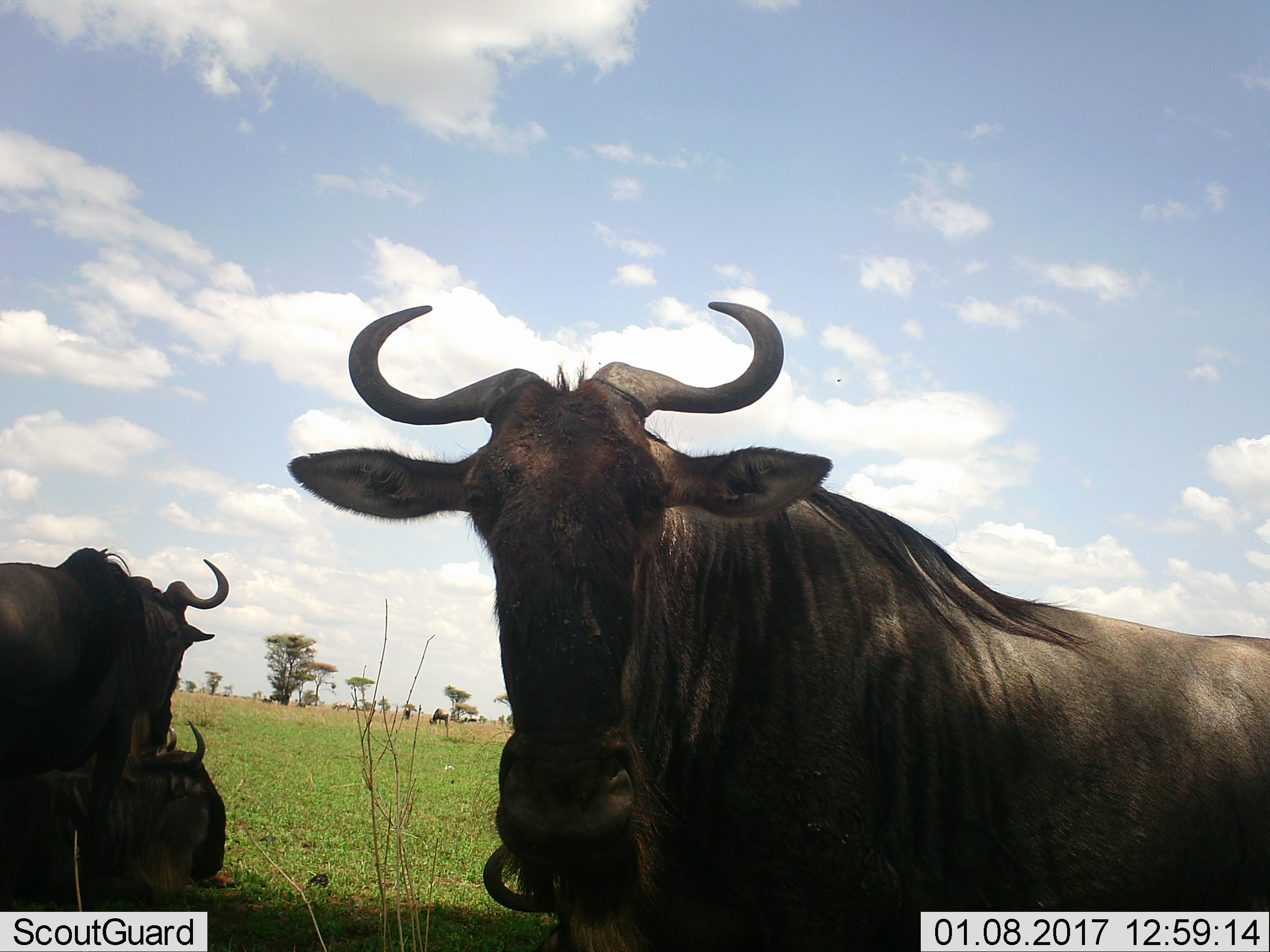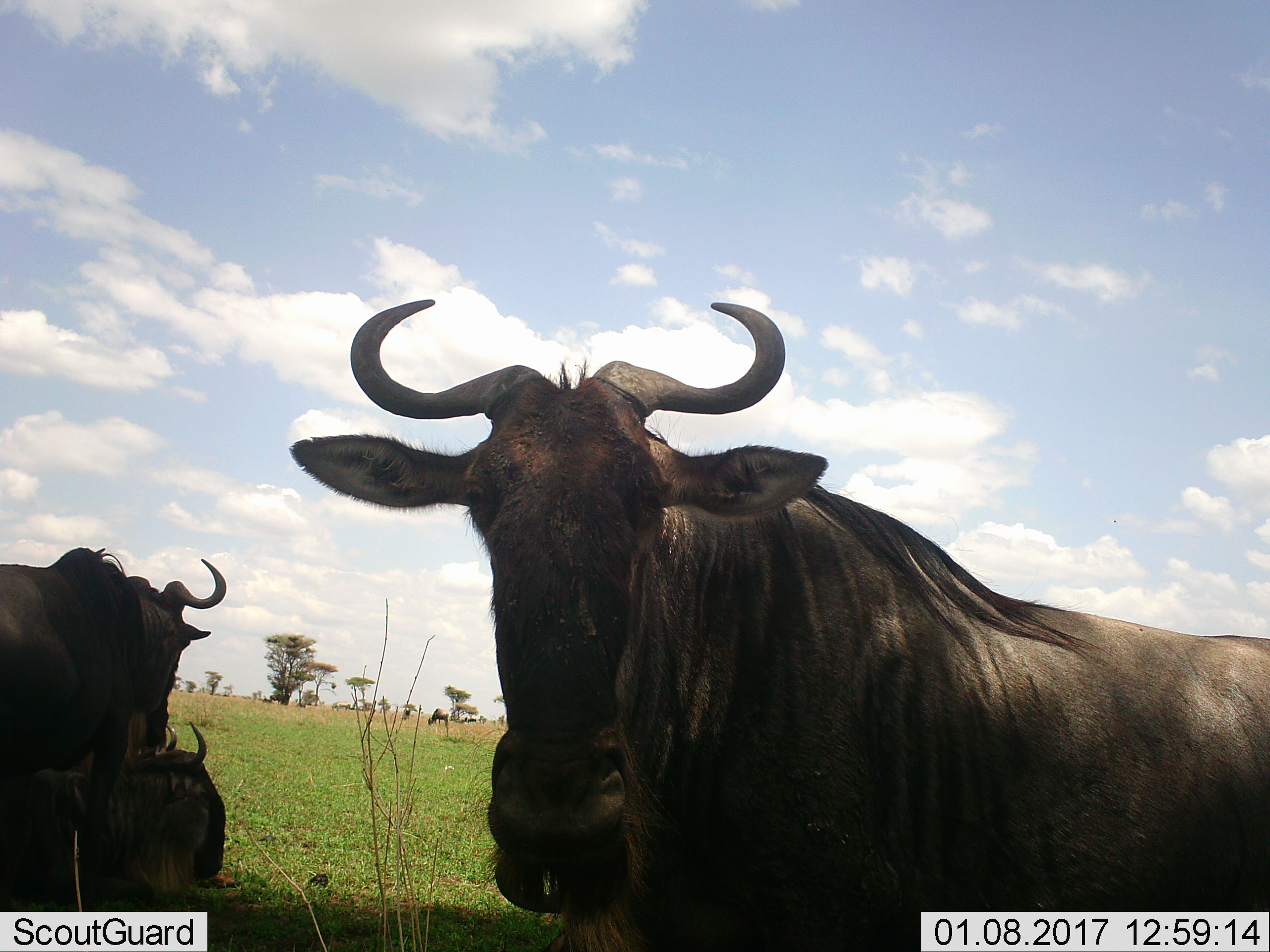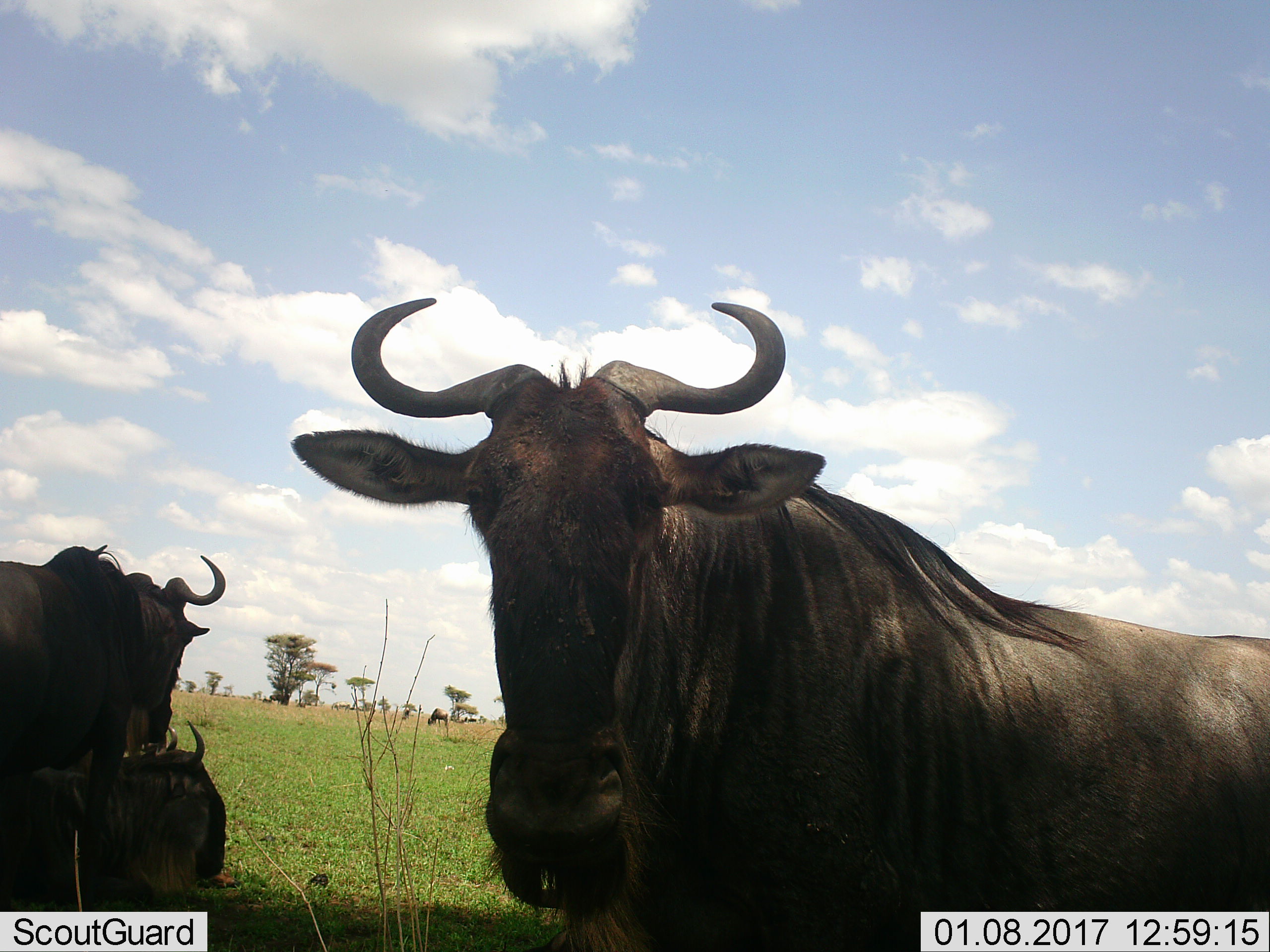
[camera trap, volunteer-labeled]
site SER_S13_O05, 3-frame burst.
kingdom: Animalia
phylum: Chordata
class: Mammalia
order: Artiodactyla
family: Bovidae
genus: Connochaetes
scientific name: Connochaetes taurinus taurinus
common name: blue wildebeest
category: wildebeestblue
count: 5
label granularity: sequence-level